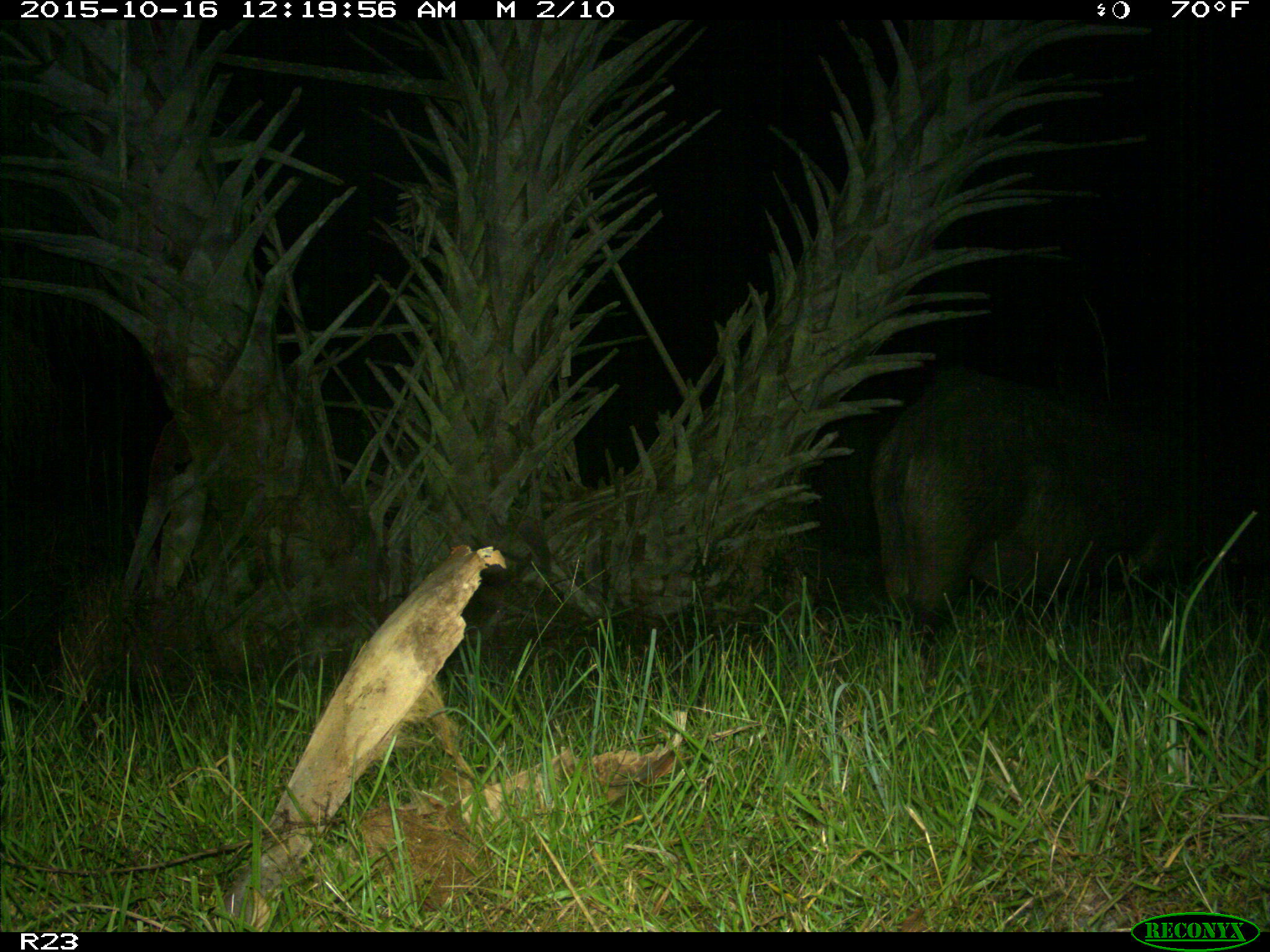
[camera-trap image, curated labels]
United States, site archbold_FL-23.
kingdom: Animalia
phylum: Chordata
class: Mammalia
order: Artiodactyla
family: Suidae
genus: Sus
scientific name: Sus scrofa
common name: wild boar